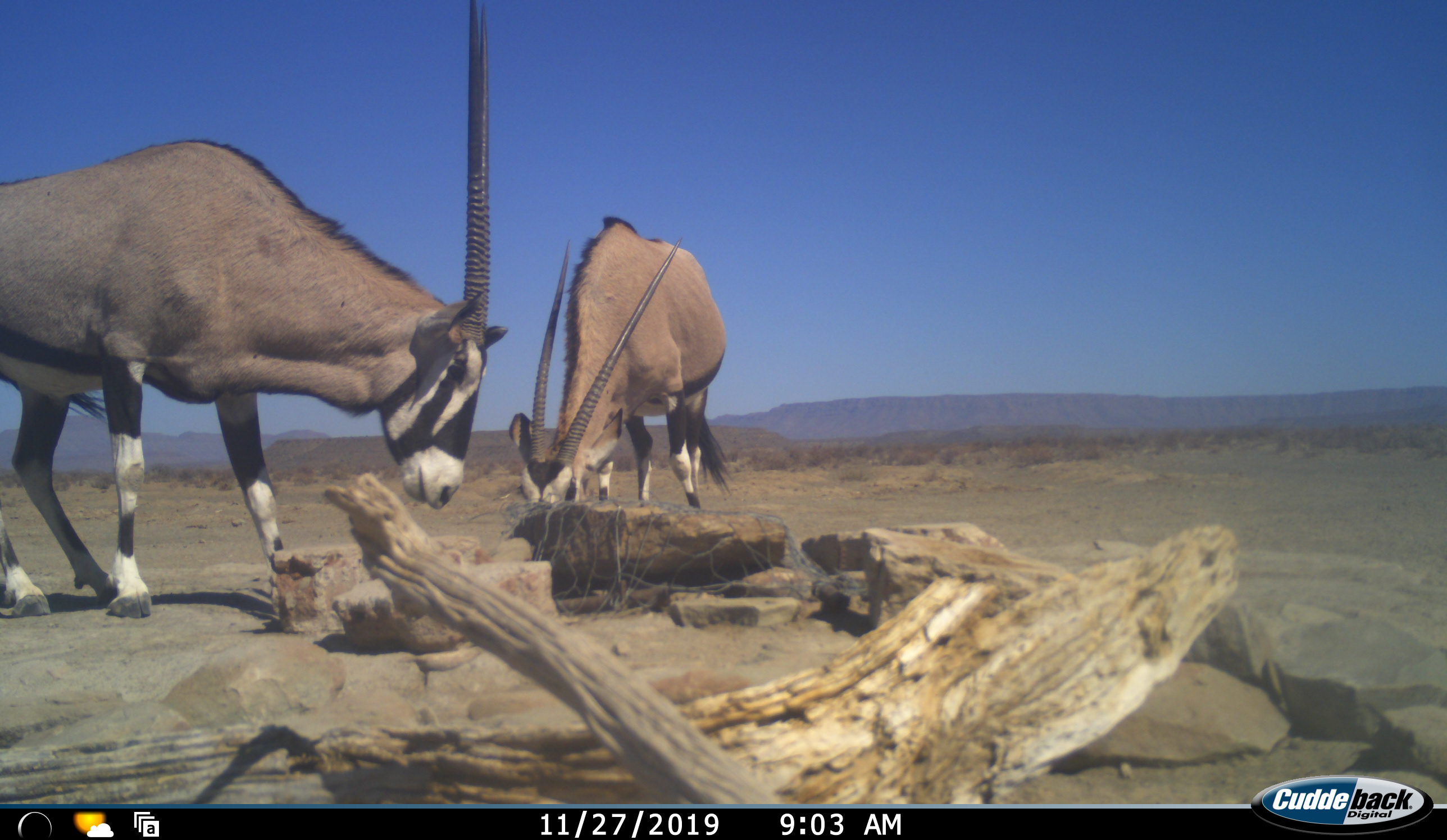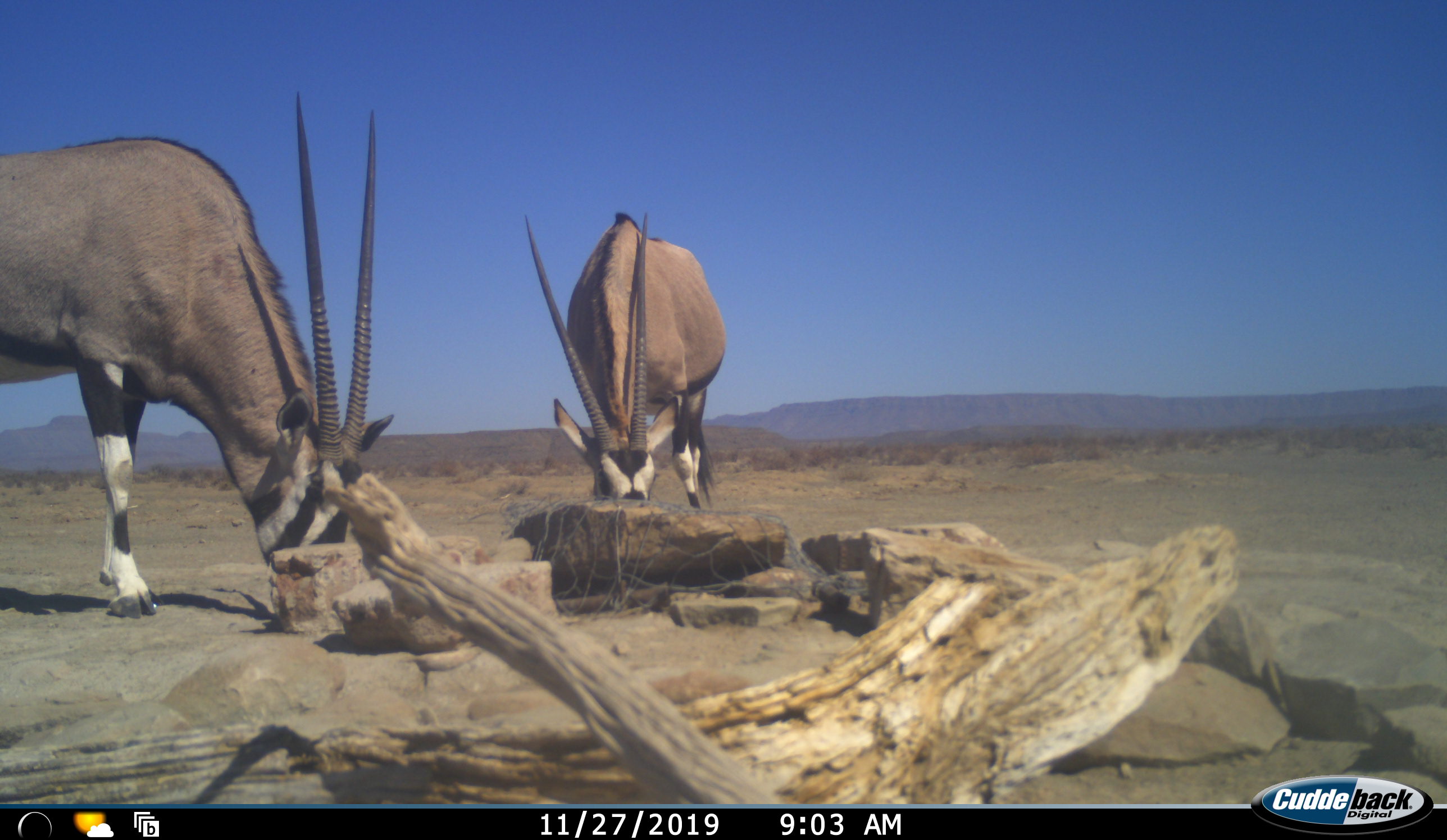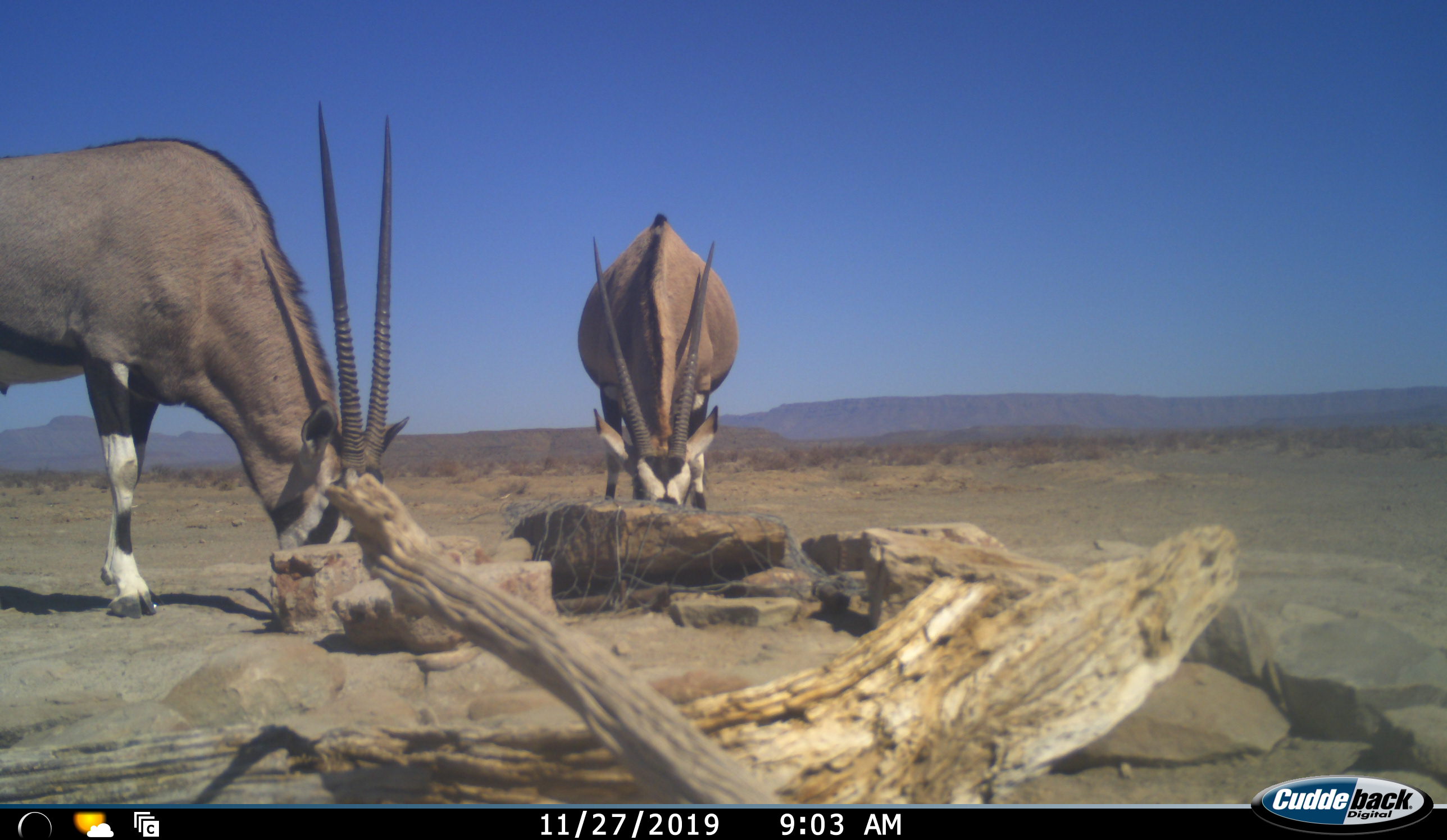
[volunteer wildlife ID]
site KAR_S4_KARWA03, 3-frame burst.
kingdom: Animalia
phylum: Chordata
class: Mammalia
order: Artiodactyla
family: Bovidae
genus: Oryx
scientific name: Oryx gazella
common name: gemsbok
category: oryx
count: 2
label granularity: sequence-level